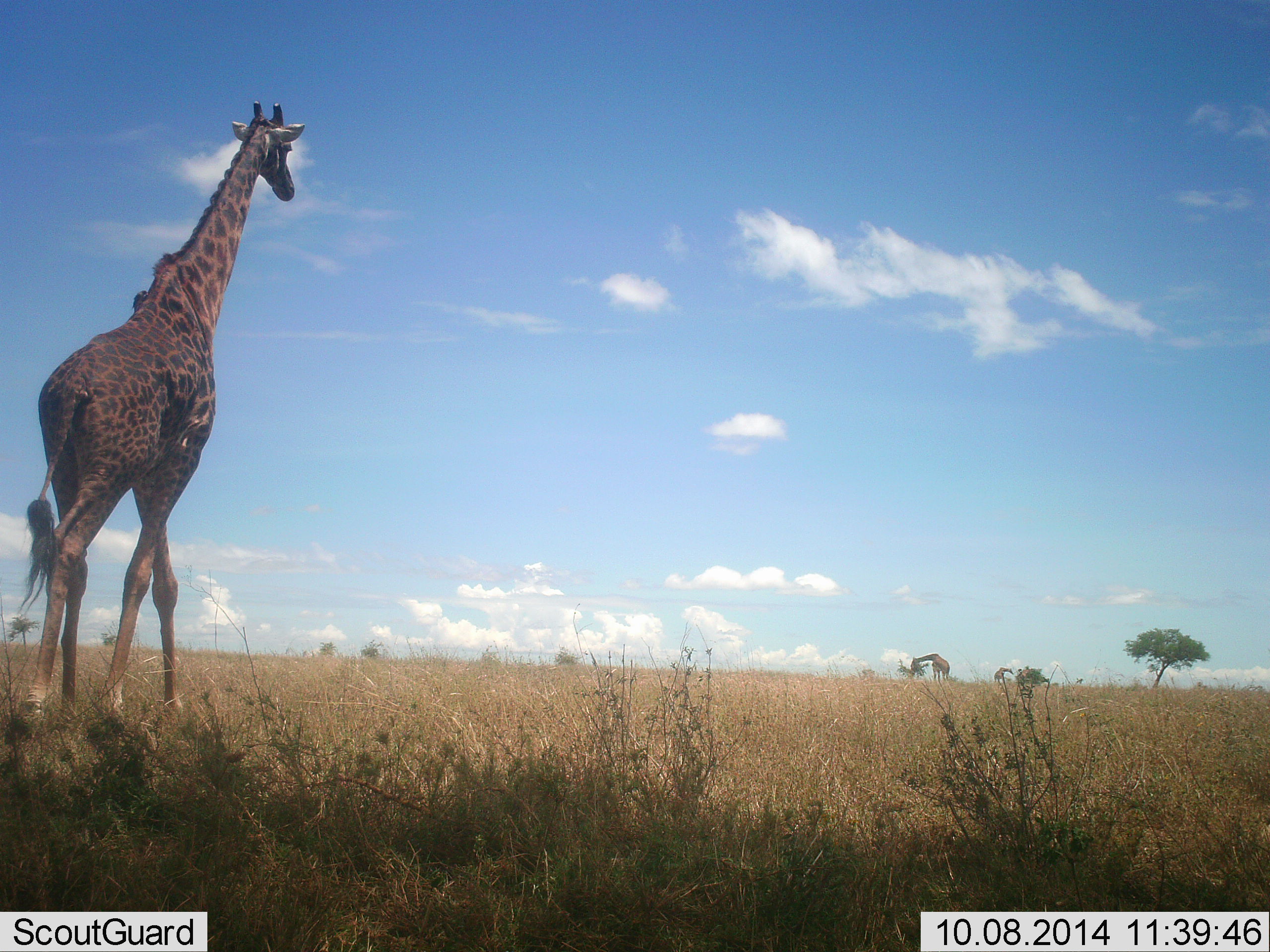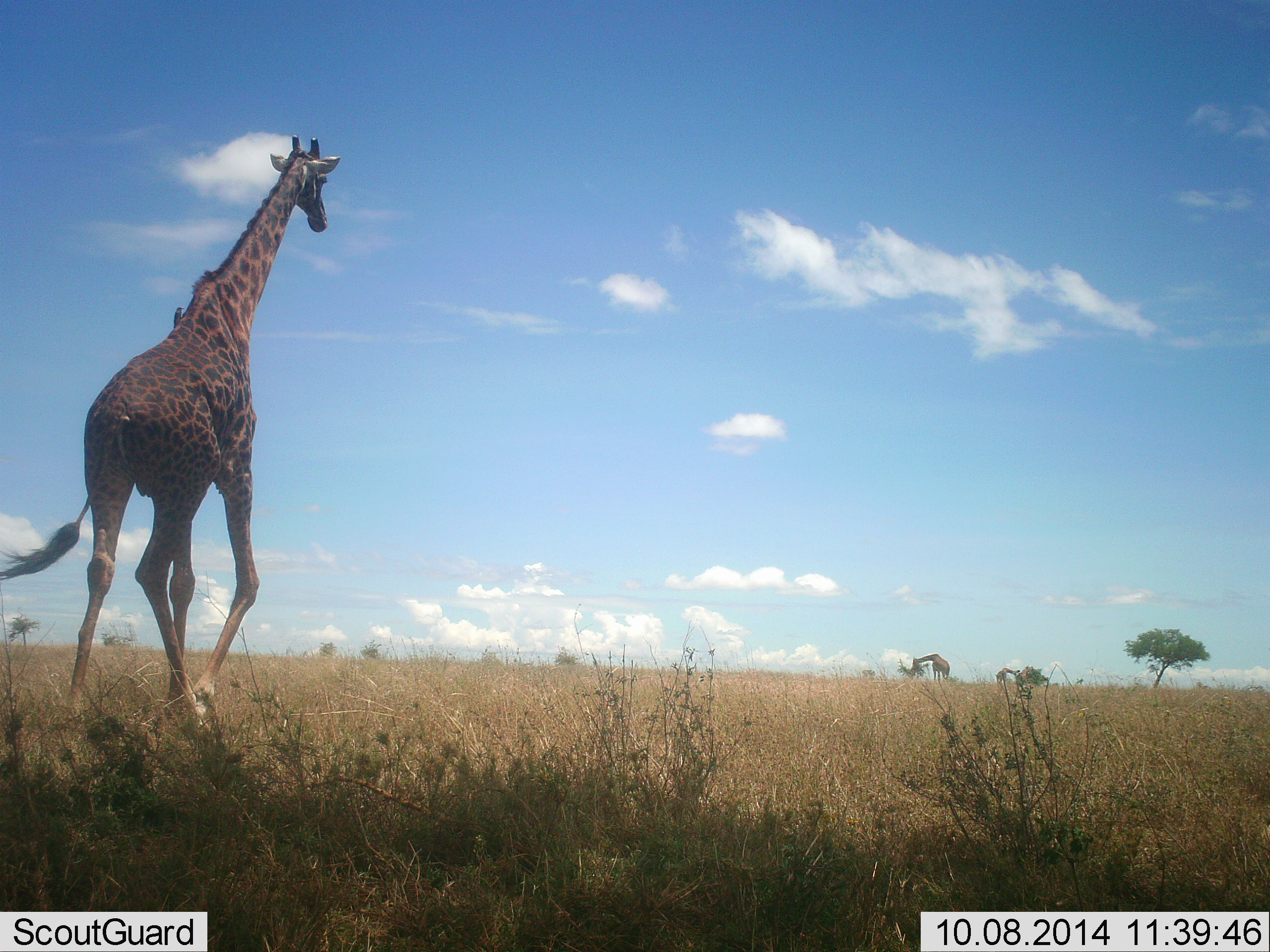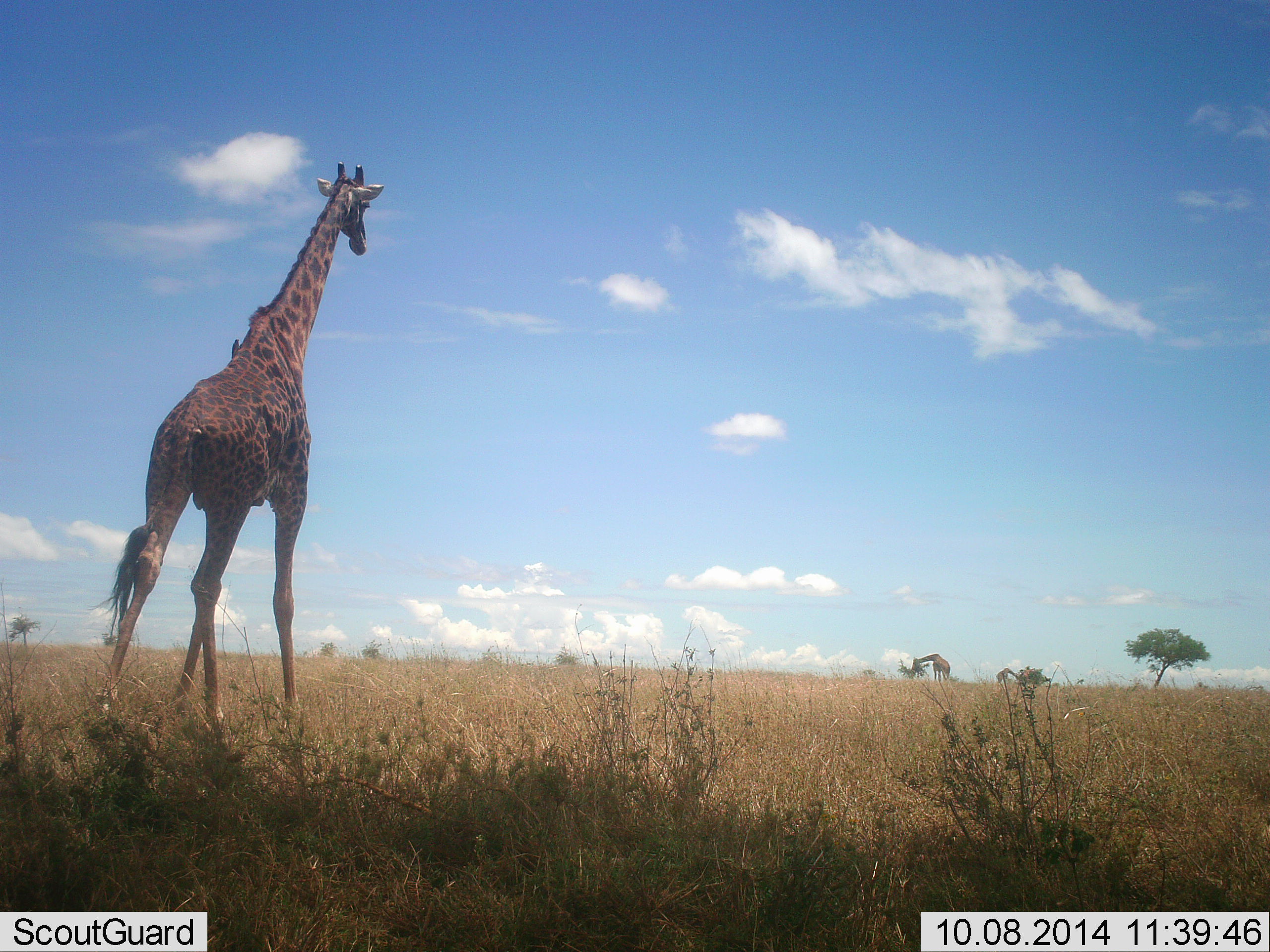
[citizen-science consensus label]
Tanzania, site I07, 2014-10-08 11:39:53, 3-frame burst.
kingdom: Animalia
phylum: Chordata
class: Mammalia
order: Artiodactyla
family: Giraffidae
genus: Giraffa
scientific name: Giraffa camelopardalis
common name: giraffe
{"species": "giraffe (Giraffa camelopardalis)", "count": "1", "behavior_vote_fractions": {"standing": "33%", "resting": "0%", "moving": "75%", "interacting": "0%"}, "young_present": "0%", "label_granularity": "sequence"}